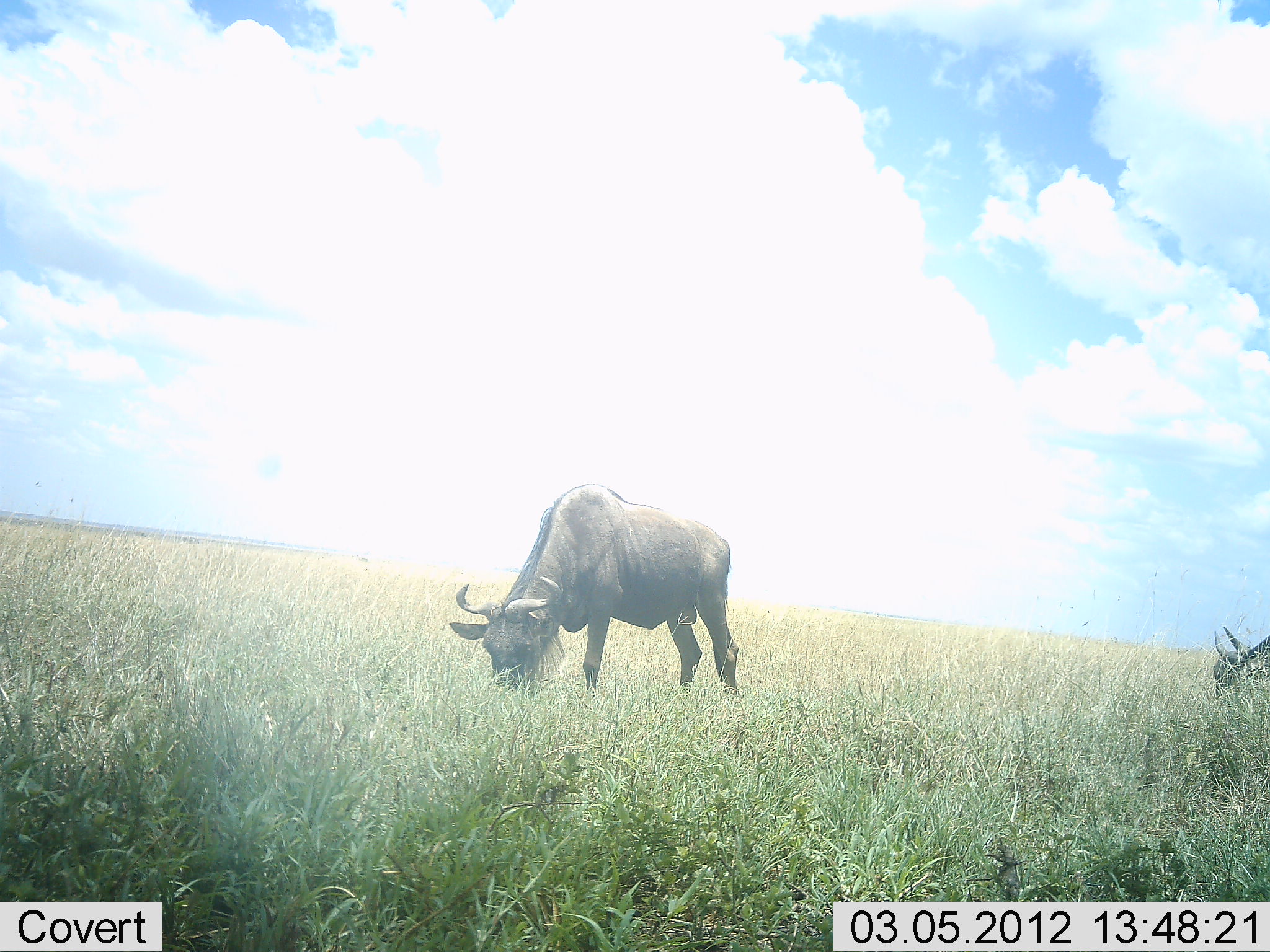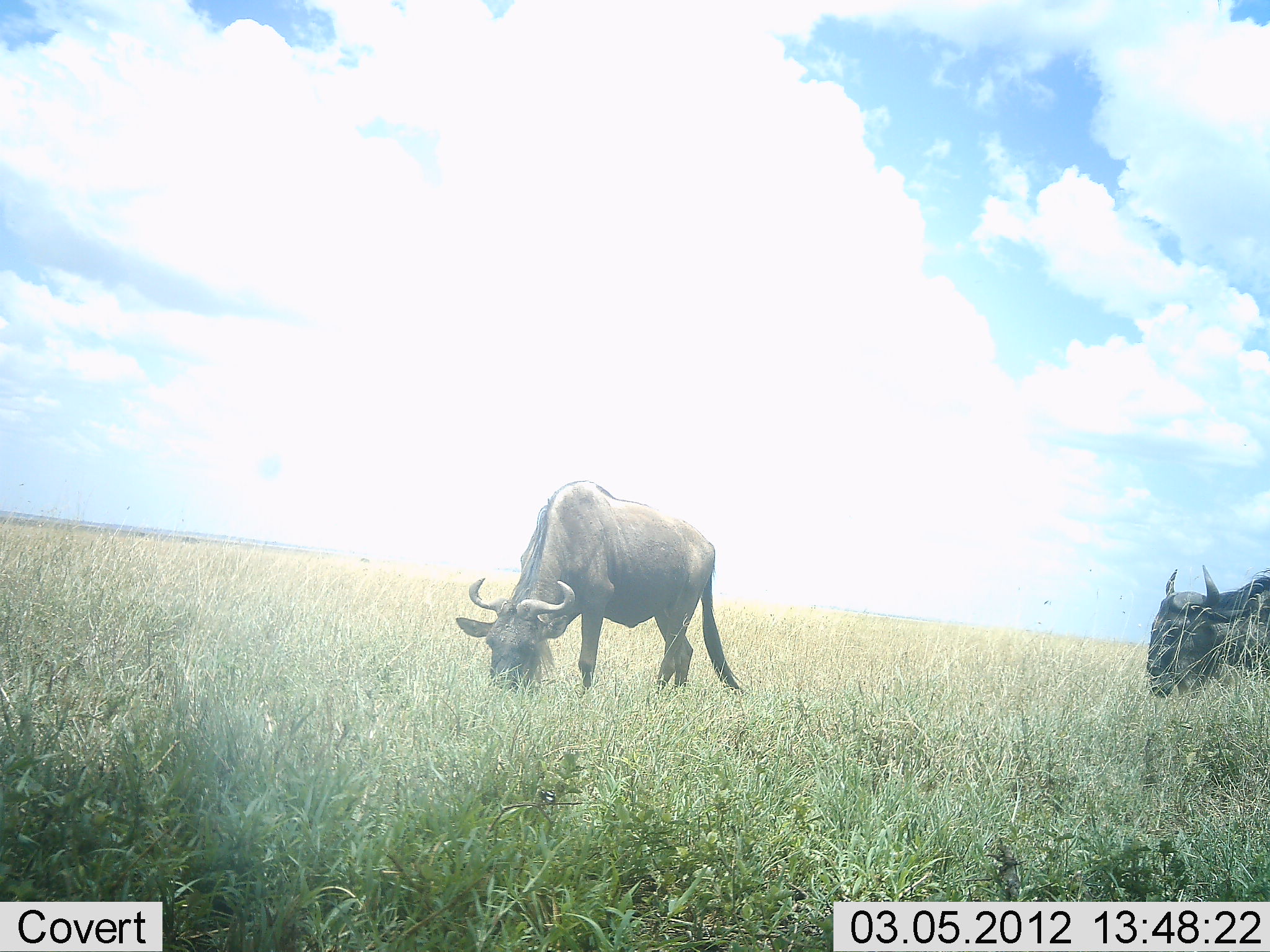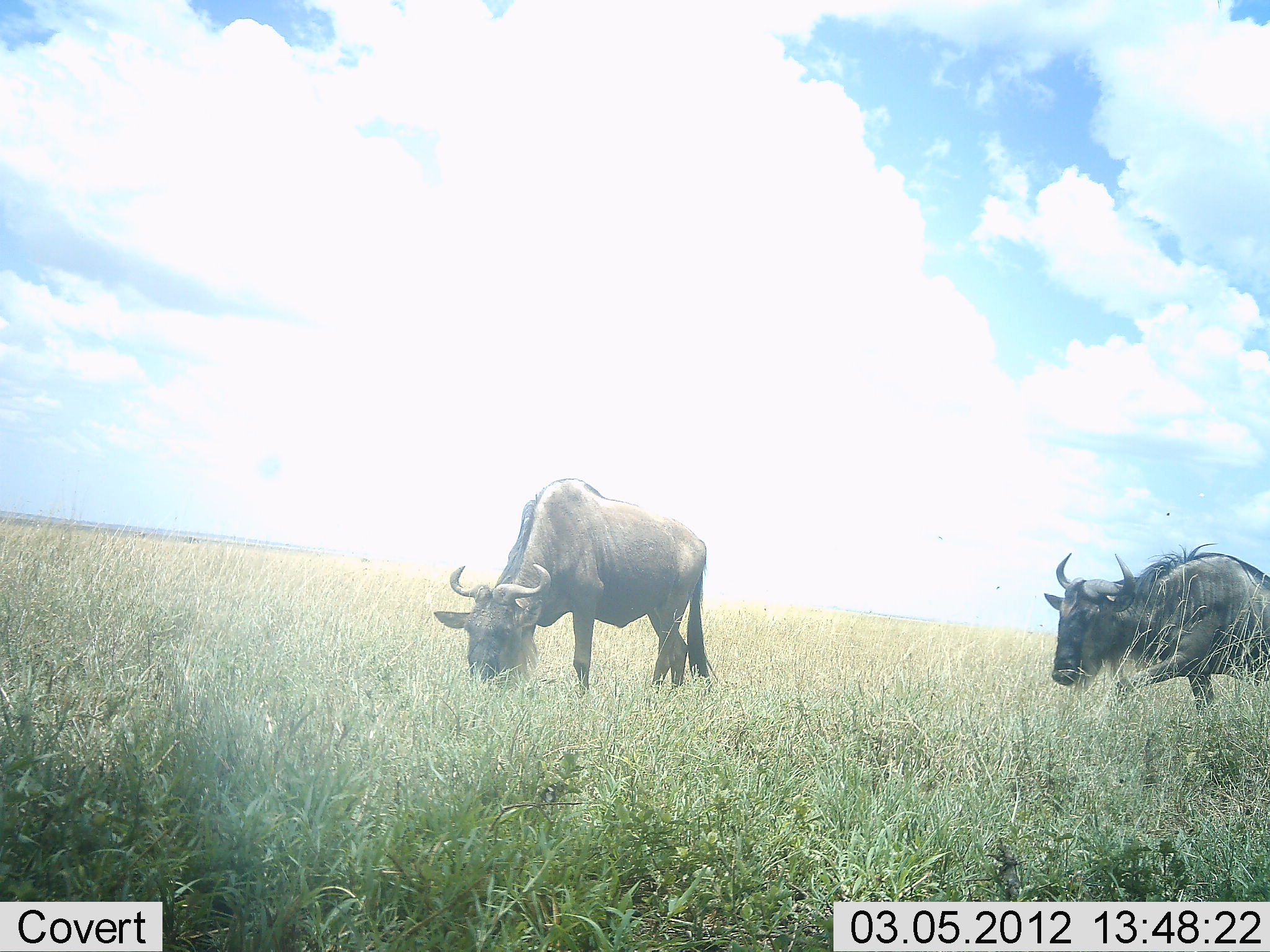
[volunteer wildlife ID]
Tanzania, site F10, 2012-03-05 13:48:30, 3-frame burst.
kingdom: Animalia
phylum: Chordata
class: Mammalia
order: Artiodactyla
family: Bovidae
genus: Connochaetes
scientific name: Connochaetes taurinus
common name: blue wildebeest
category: wildebeest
Wildebeest (blue wildebeest) (Connochaetes taurinus), count 2. Behavior (volunteer vote fractions): standing 6%, resting 0%, moving 50%, interacting 0%. Young present (vote fraction): 0%. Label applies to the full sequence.